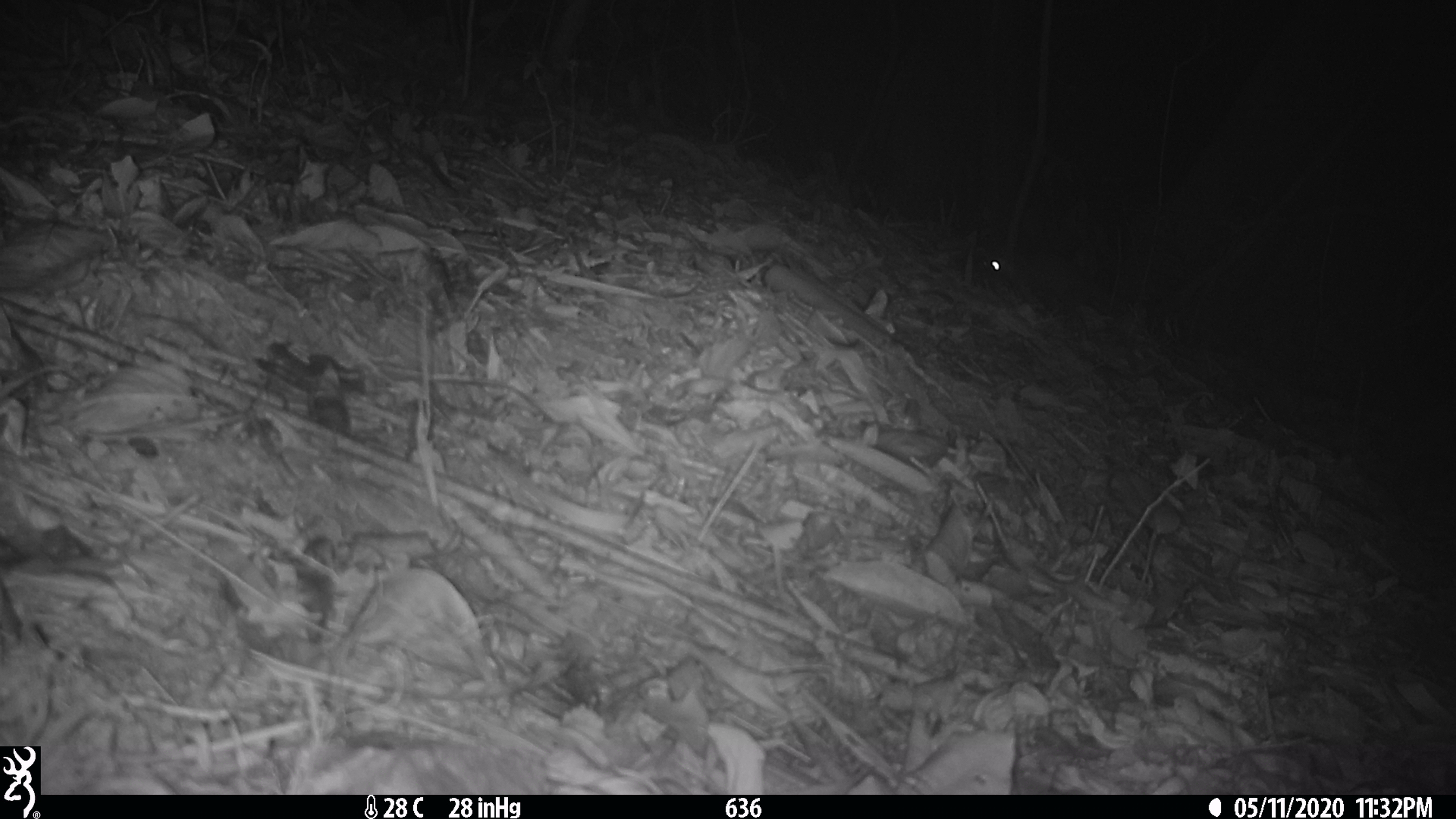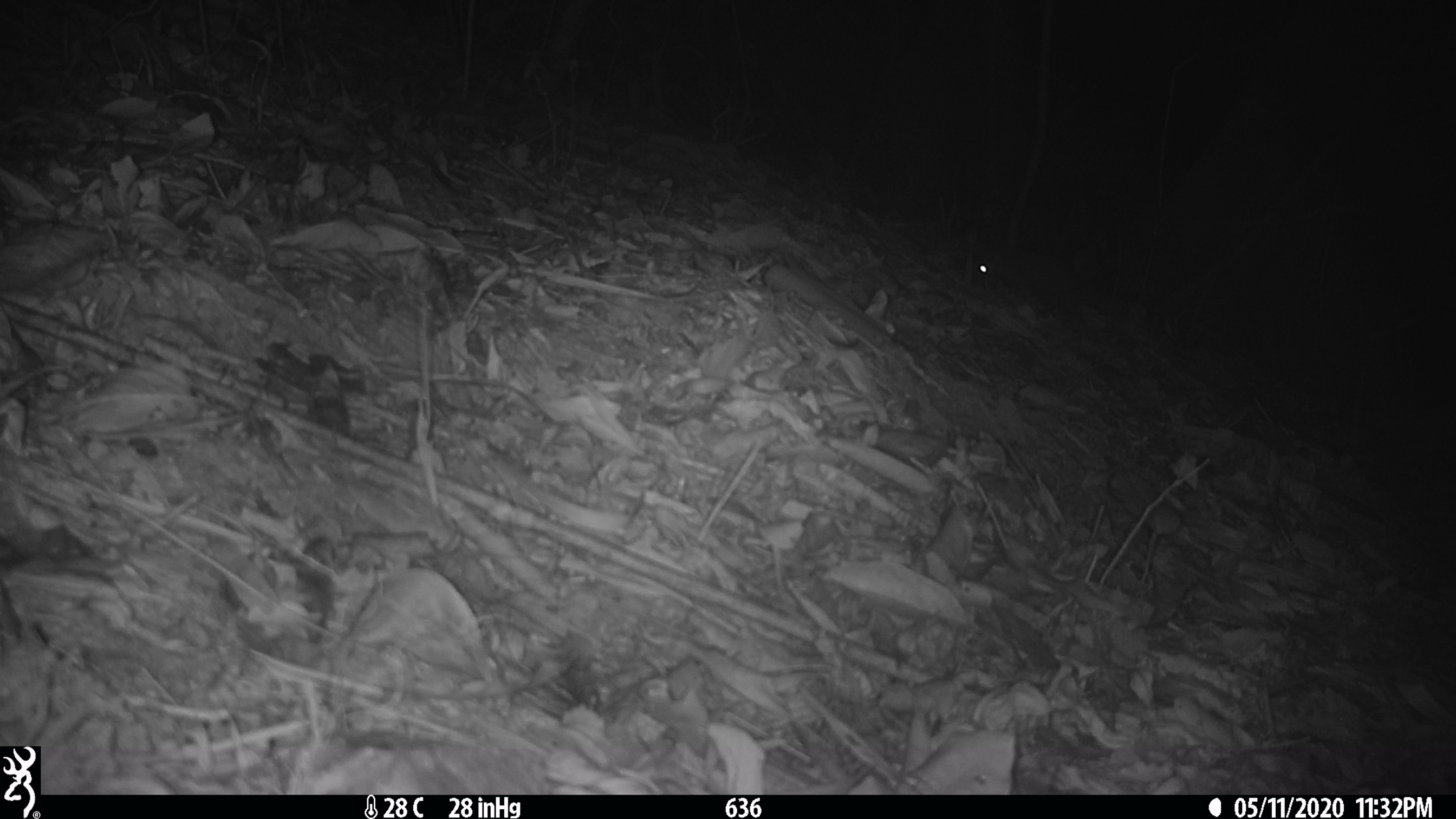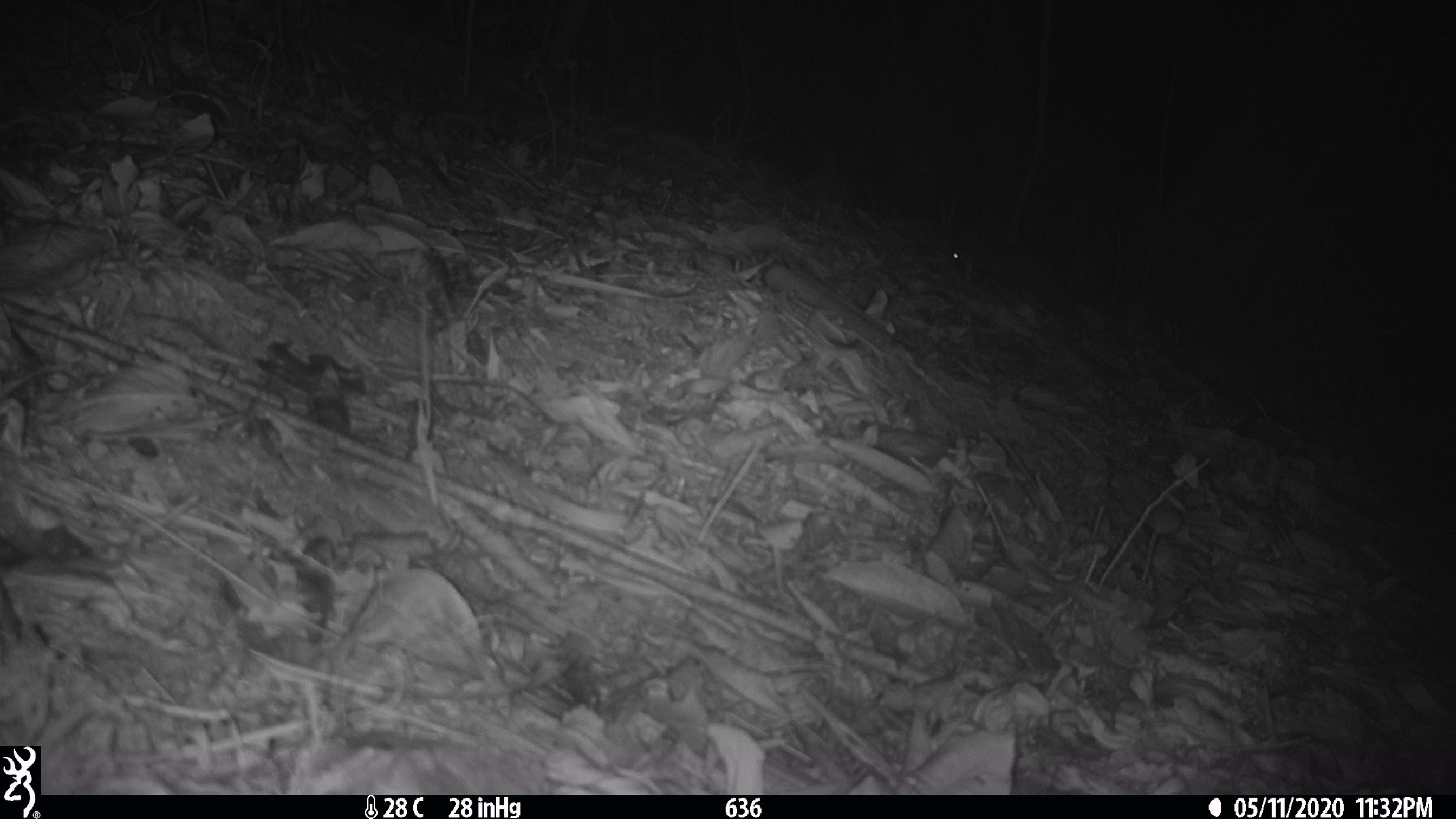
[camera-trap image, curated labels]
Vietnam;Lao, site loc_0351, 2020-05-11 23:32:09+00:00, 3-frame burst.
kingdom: Animalia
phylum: Chordata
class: Mammalia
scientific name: Mammalia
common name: mammal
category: unidentified small mammal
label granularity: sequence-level